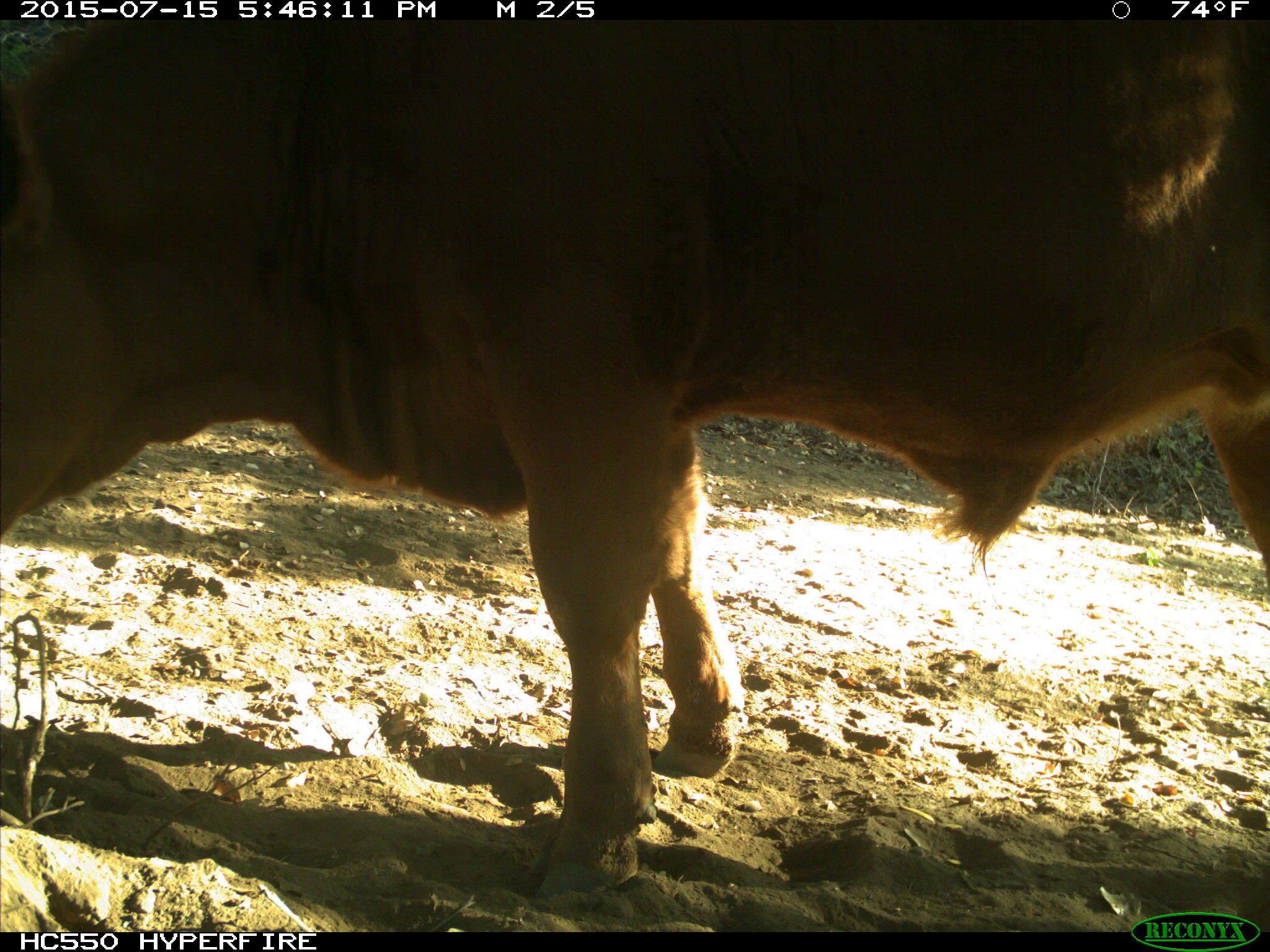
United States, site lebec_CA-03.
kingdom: Animalia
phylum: Chordata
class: Mammalia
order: Artiodactyla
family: Bovidae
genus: Bos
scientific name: Bos taurus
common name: domestic cow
Bos taurus (domestic cow).